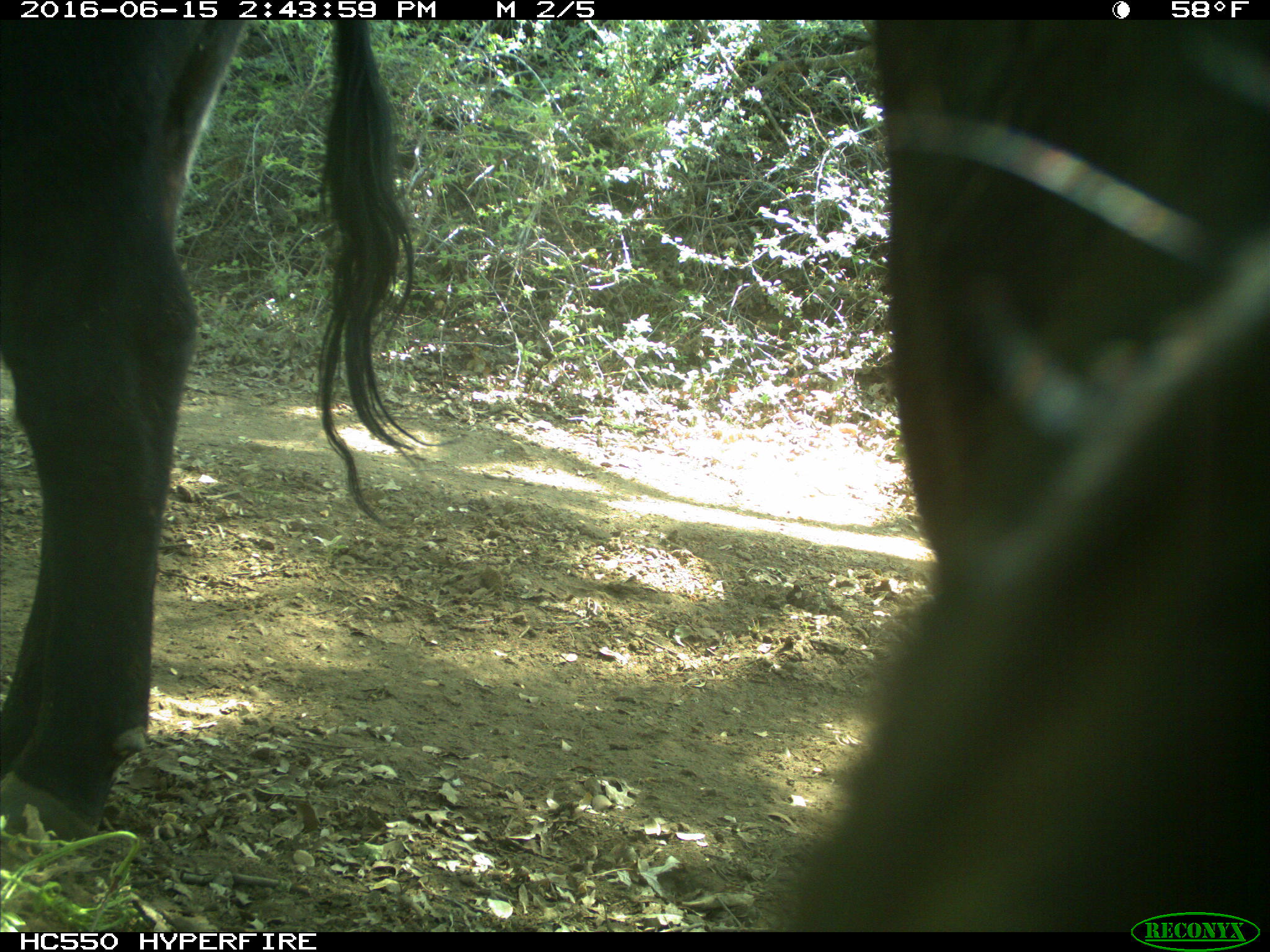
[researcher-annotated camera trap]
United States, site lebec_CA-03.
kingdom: Animalia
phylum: Chordata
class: Mammalia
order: Artiodactyla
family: Bovidae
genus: Bos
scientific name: Bos taurus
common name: domestic cow